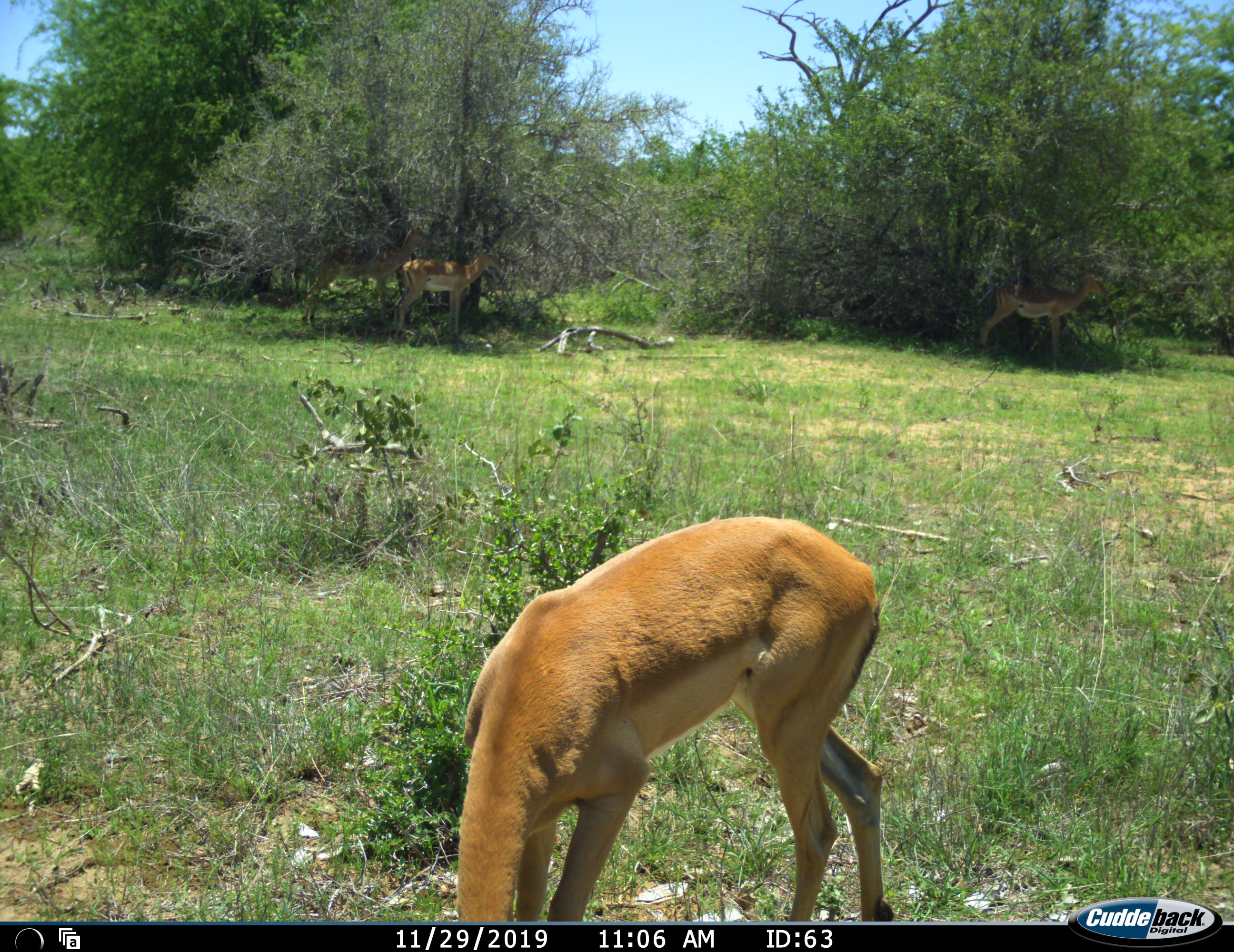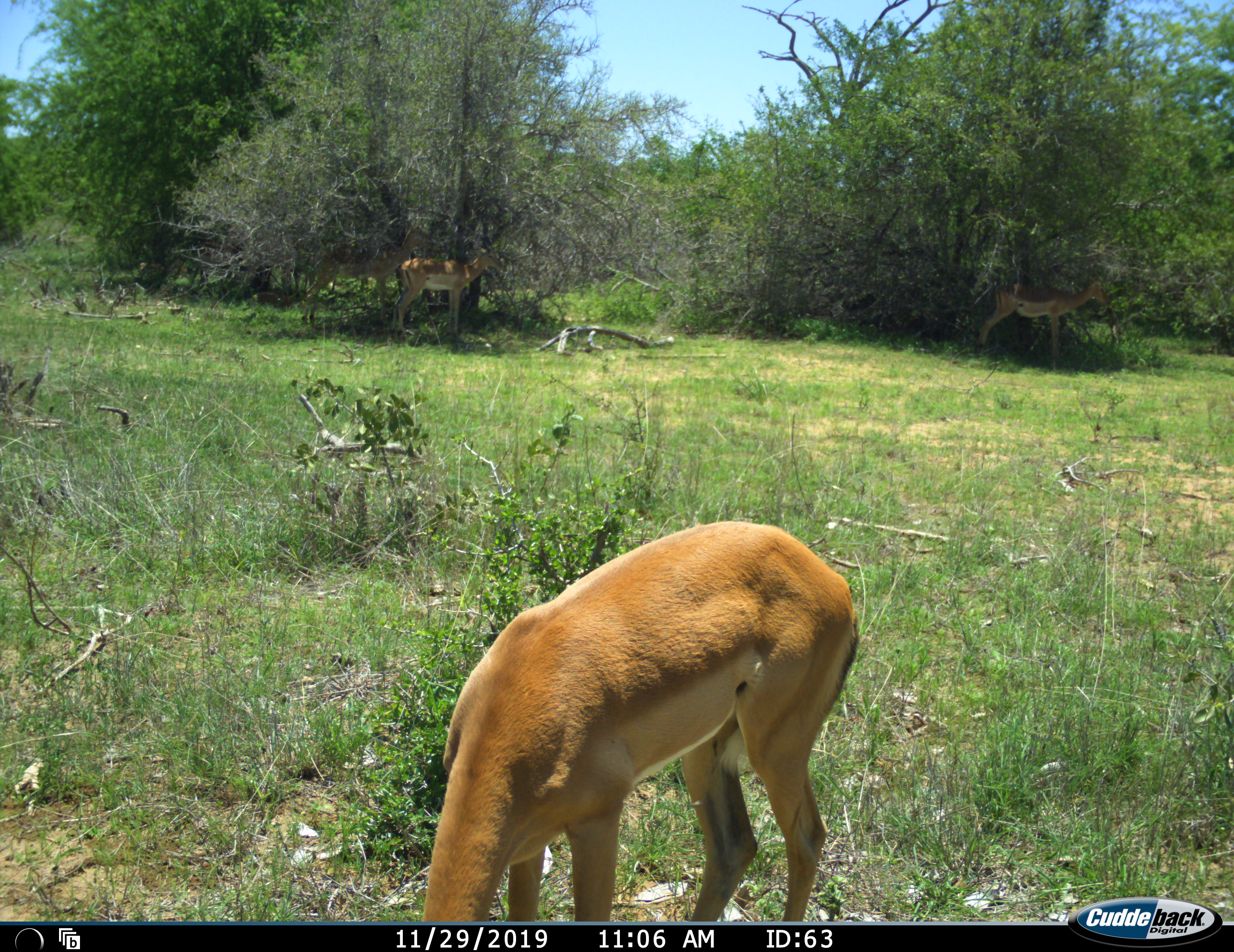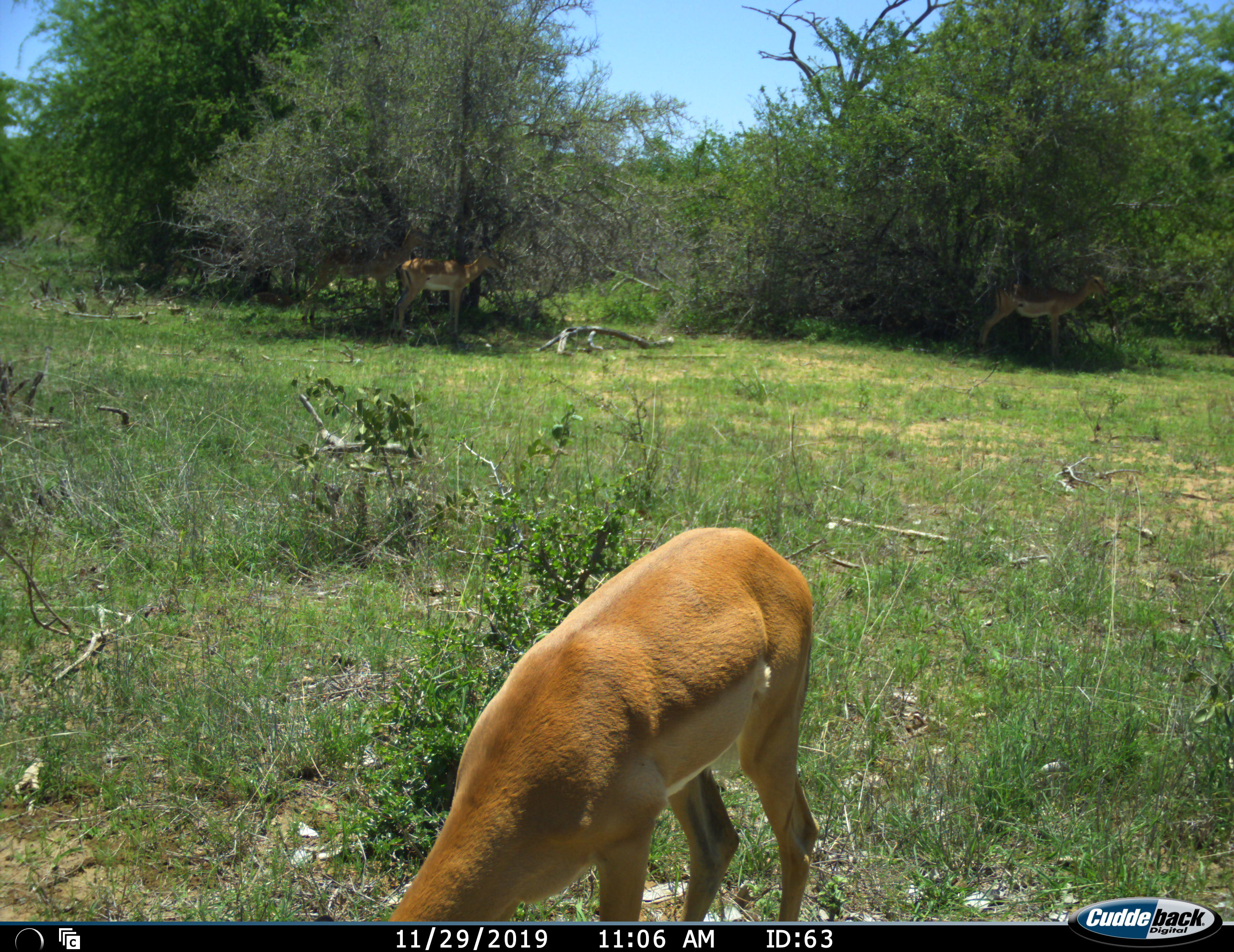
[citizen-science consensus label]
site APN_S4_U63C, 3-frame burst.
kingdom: Animalia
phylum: Chordata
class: Mammalia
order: Artiodactyla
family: Bovidae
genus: Aepyceros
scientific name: Aepyceros melampus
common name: impala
Impala (Aepyceros melampus), count 1. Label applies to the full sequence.